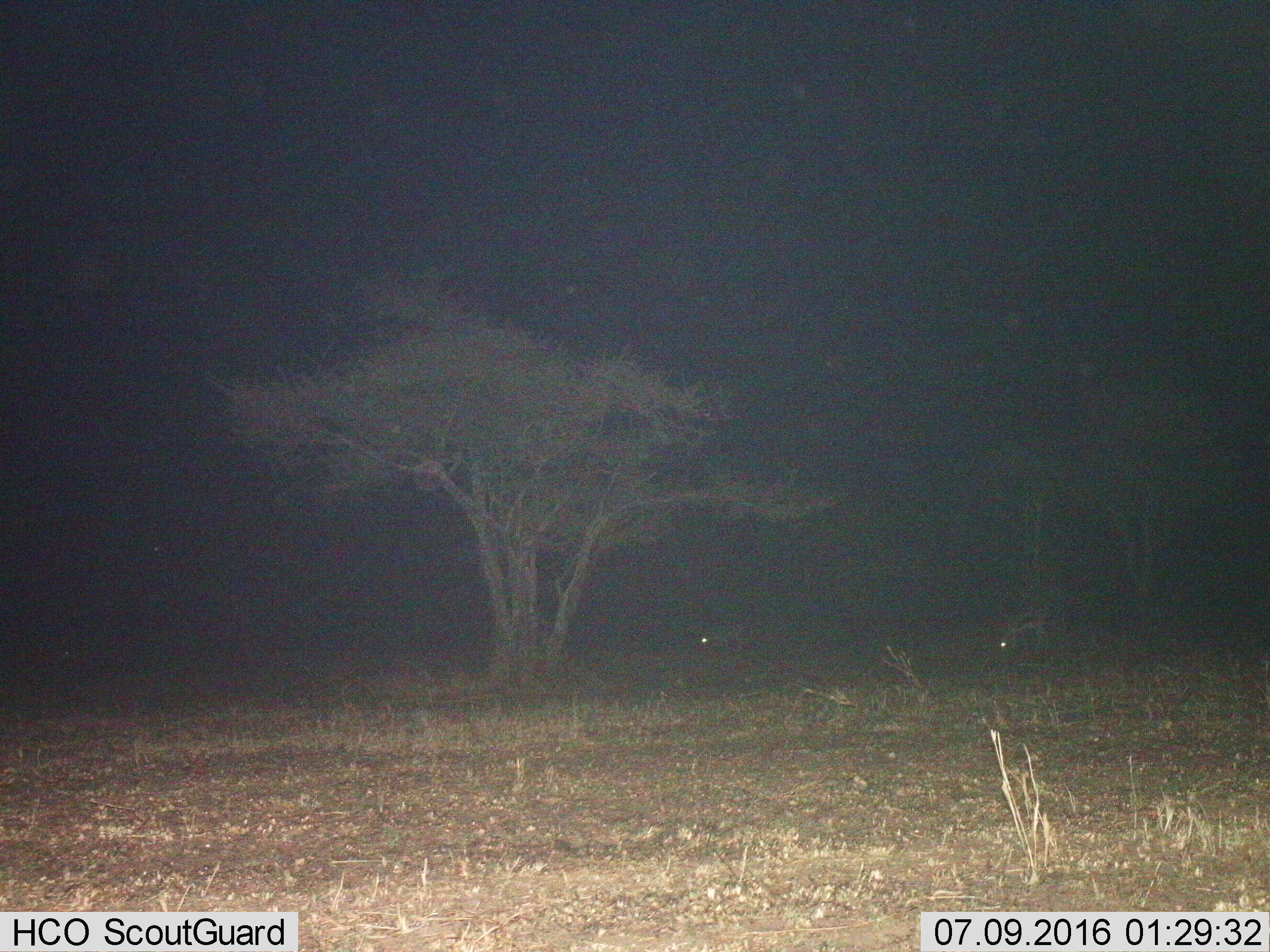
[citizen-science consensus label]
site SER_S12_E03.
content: unidentified animal